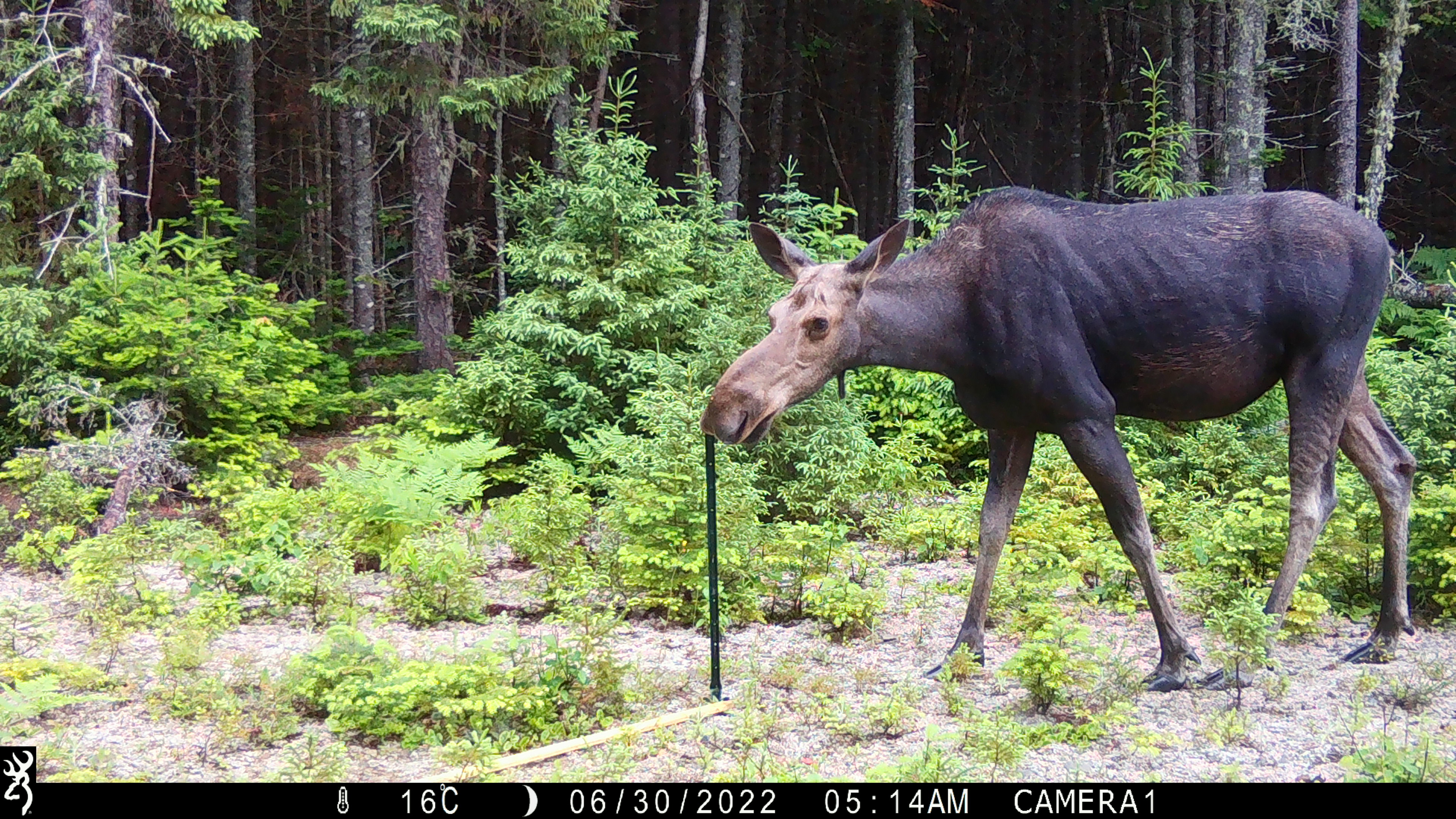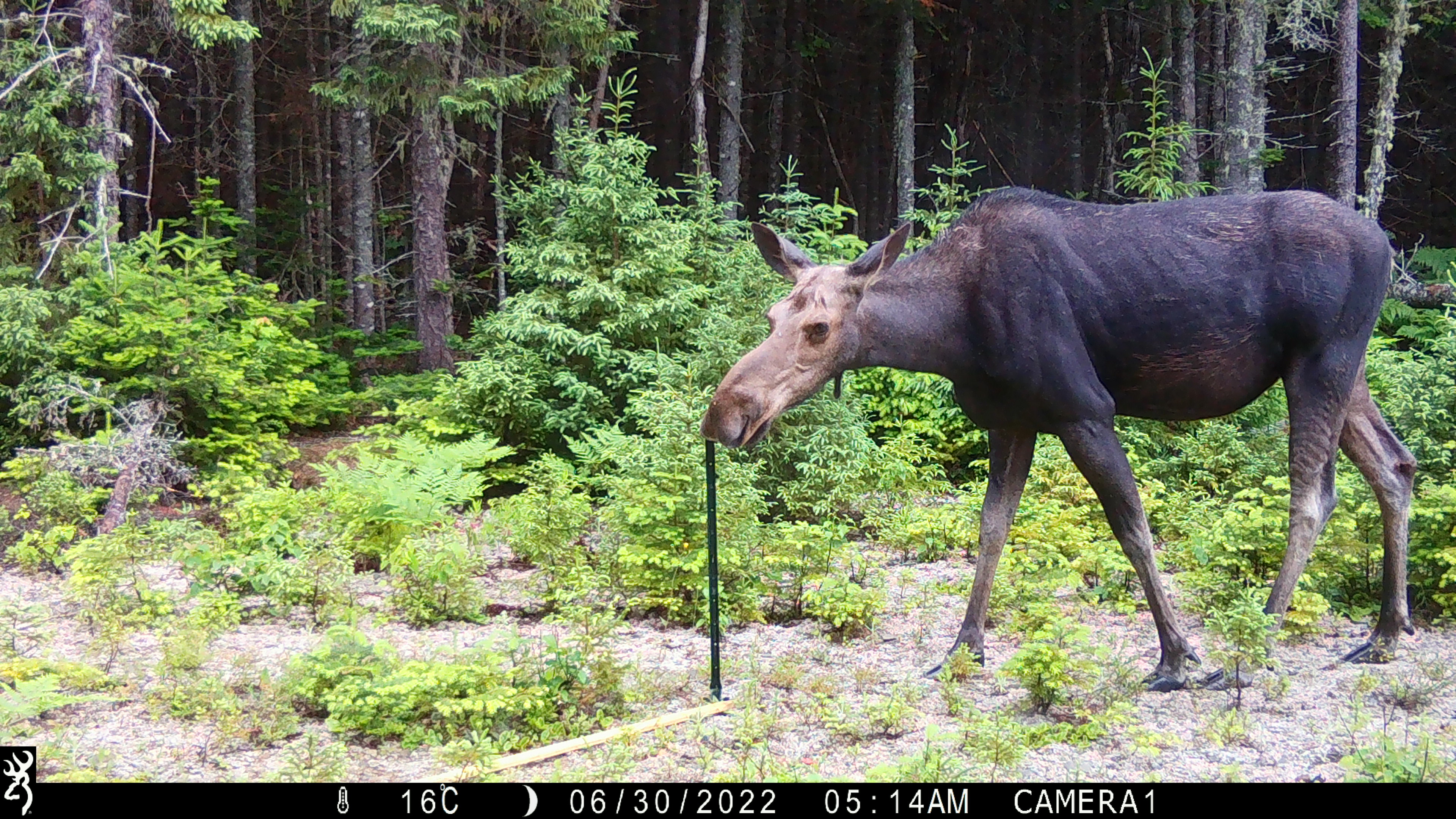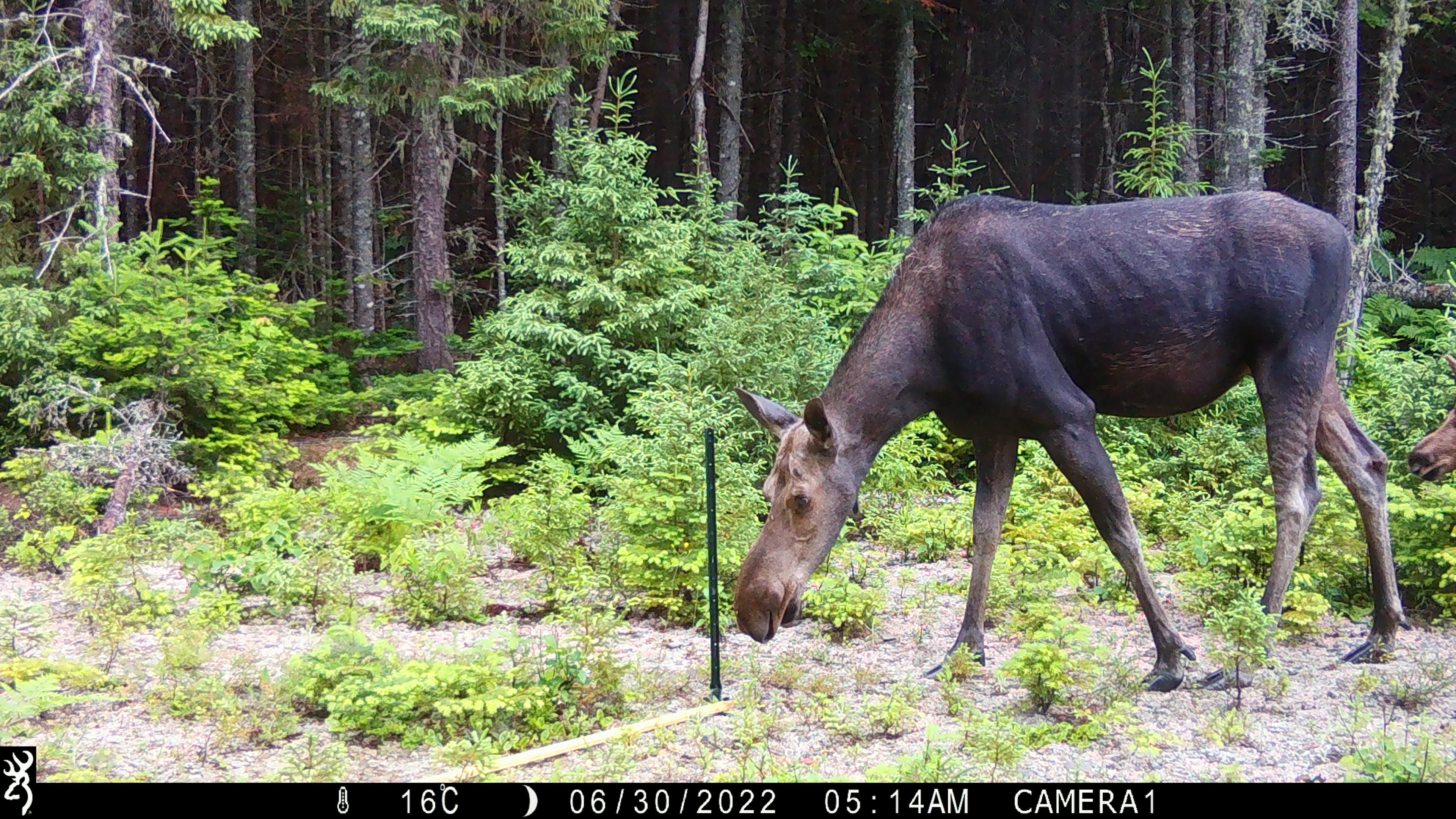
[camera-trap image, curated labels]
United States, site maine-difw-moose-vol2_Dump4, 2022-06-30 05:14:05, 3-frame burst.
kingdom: Animalia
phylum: Chordata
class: Mammalia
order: Artiodactyla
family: Cervidae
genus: Alces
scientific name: Alces alces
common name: moose